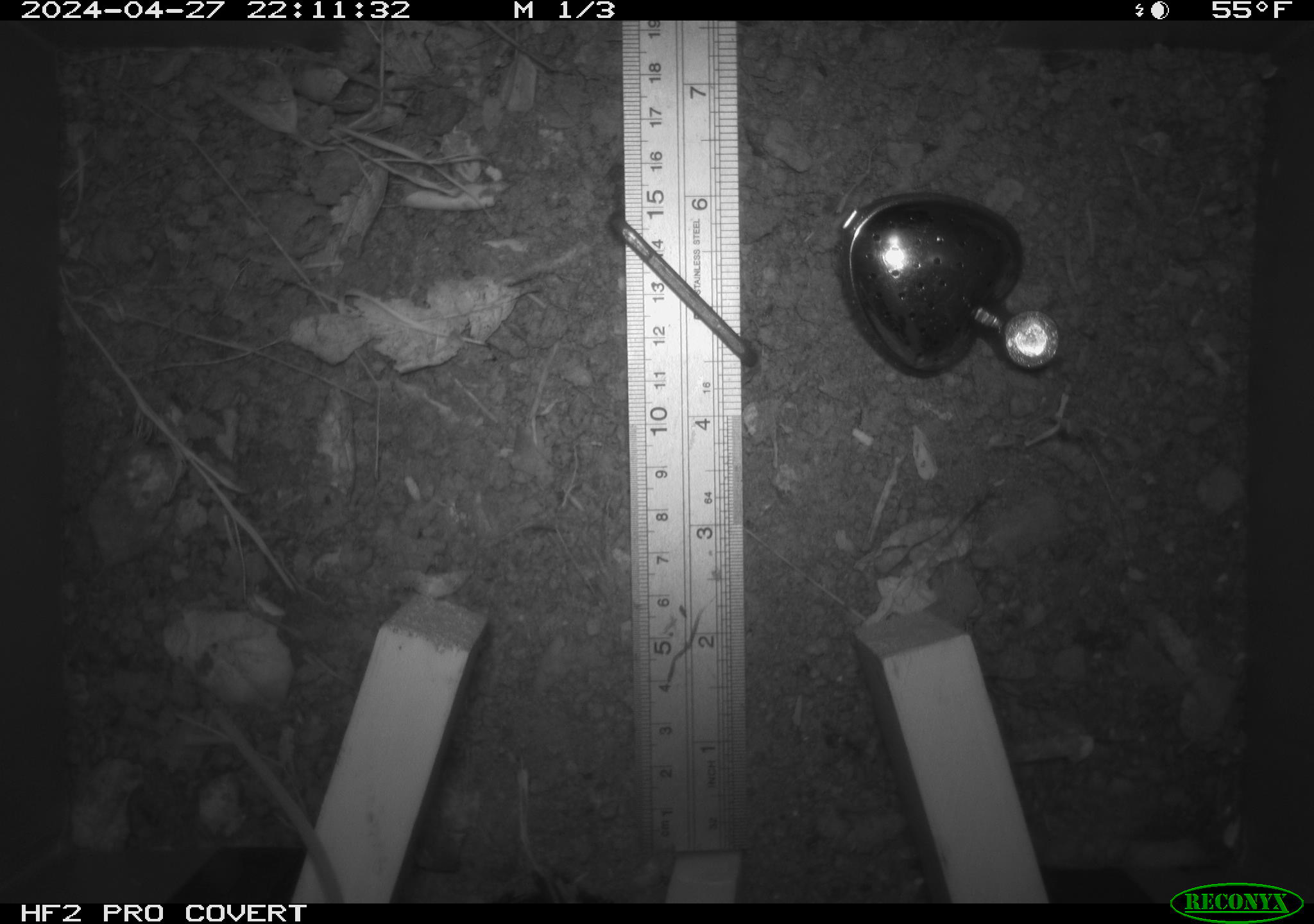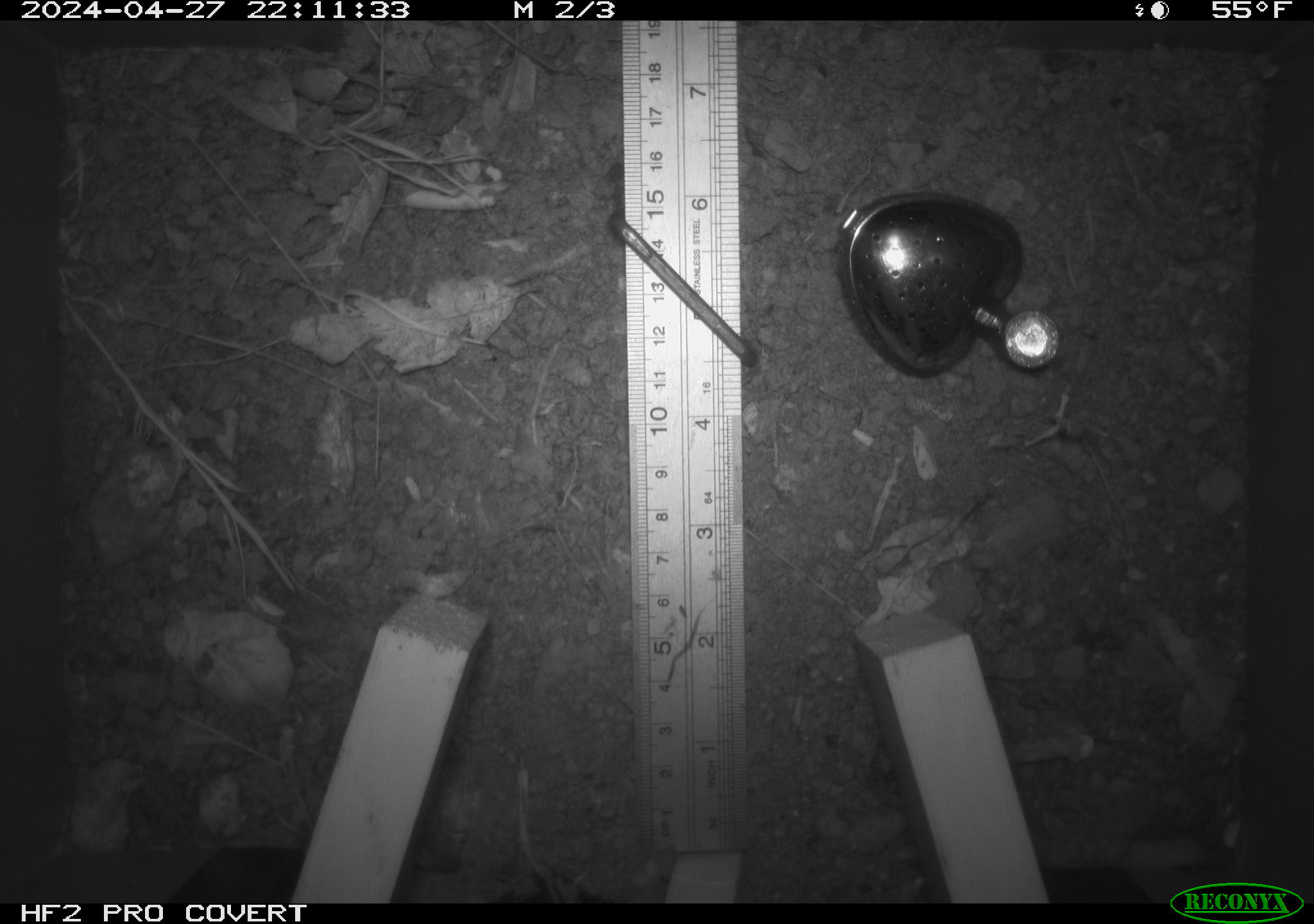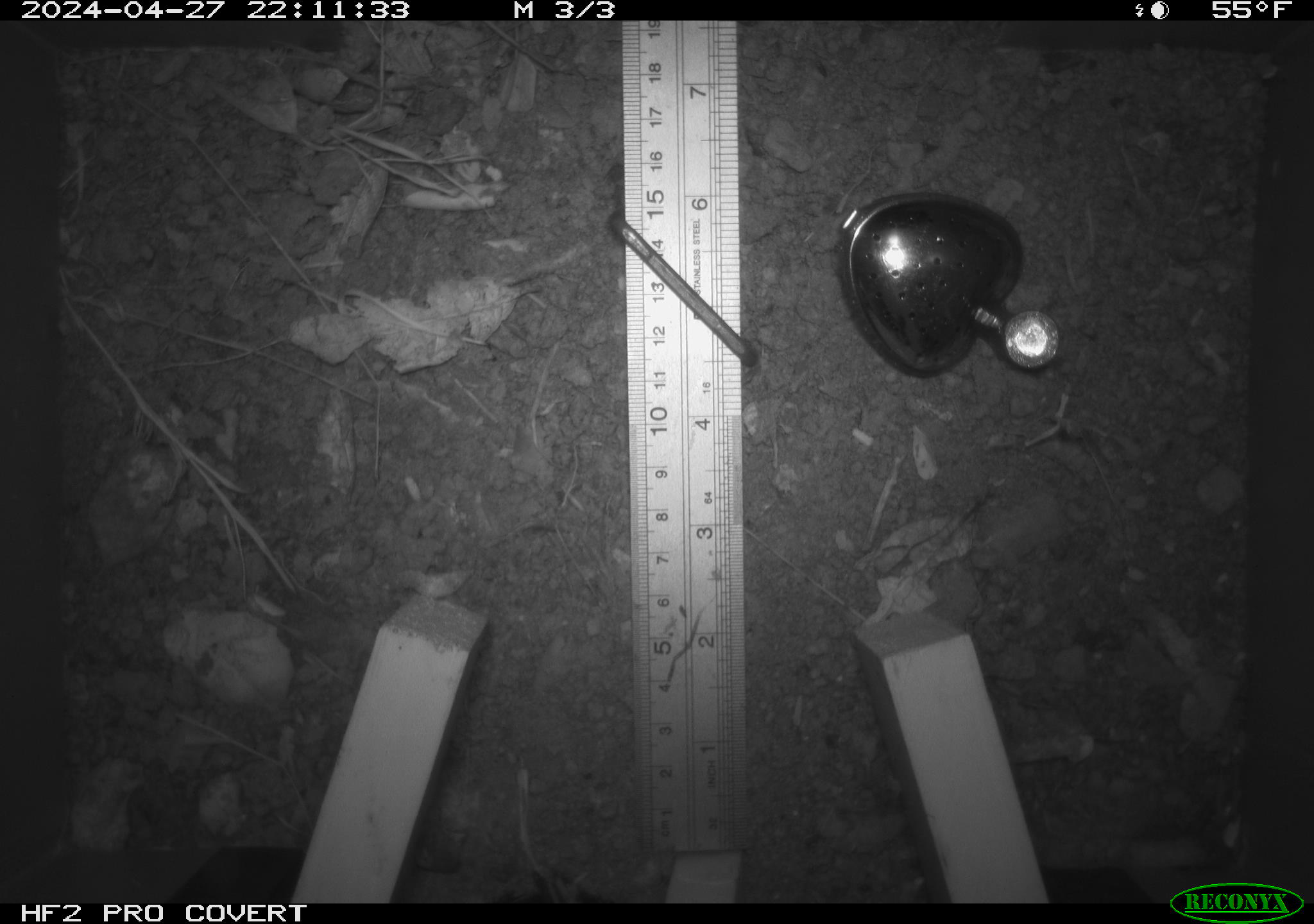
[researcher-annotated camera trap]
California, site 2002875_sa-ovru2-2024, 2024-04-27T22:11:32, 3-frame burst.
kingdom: Animalia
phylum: Chordata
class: Mammalia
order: Rodentia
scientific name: Rodentia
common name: rodent